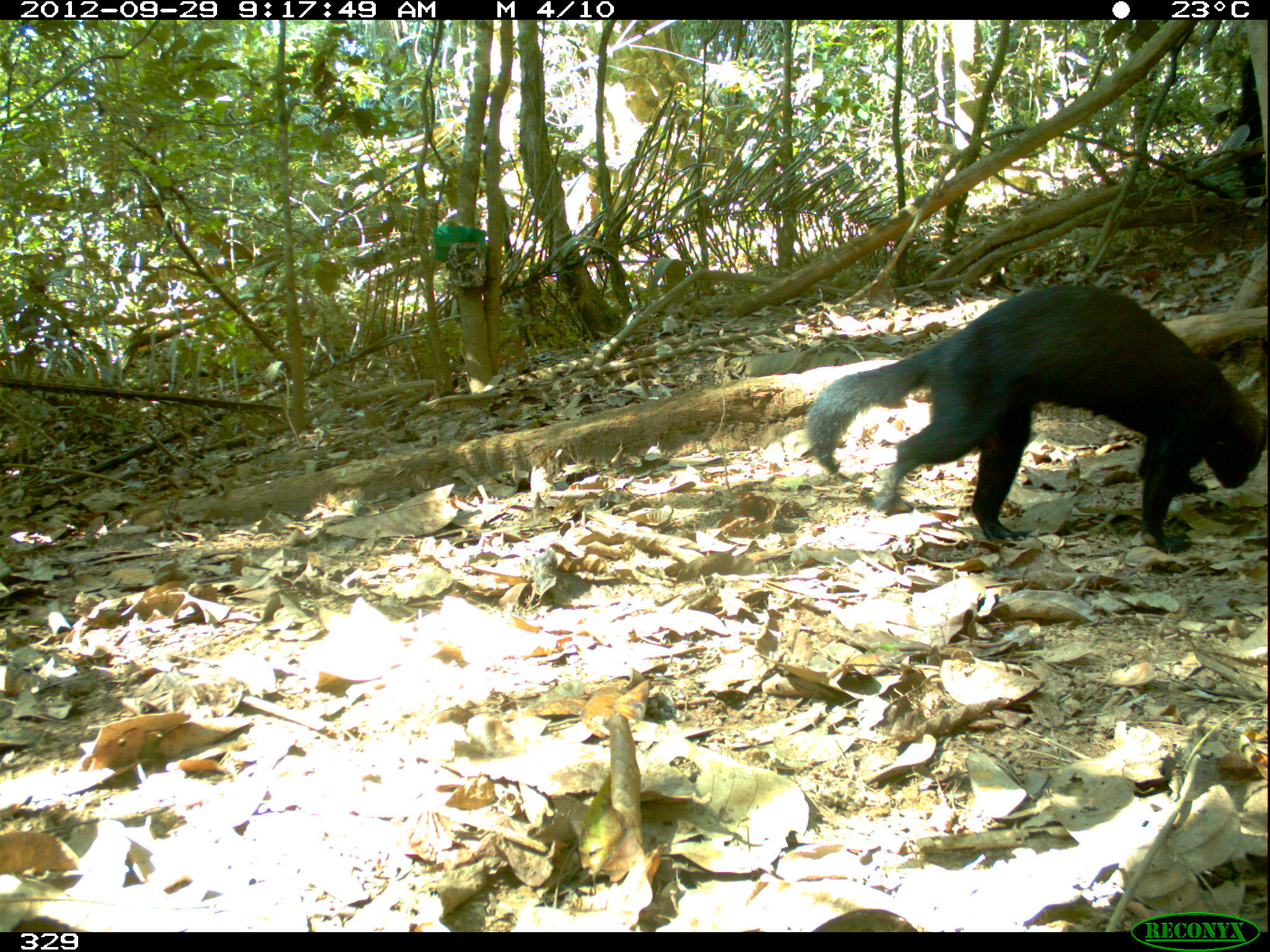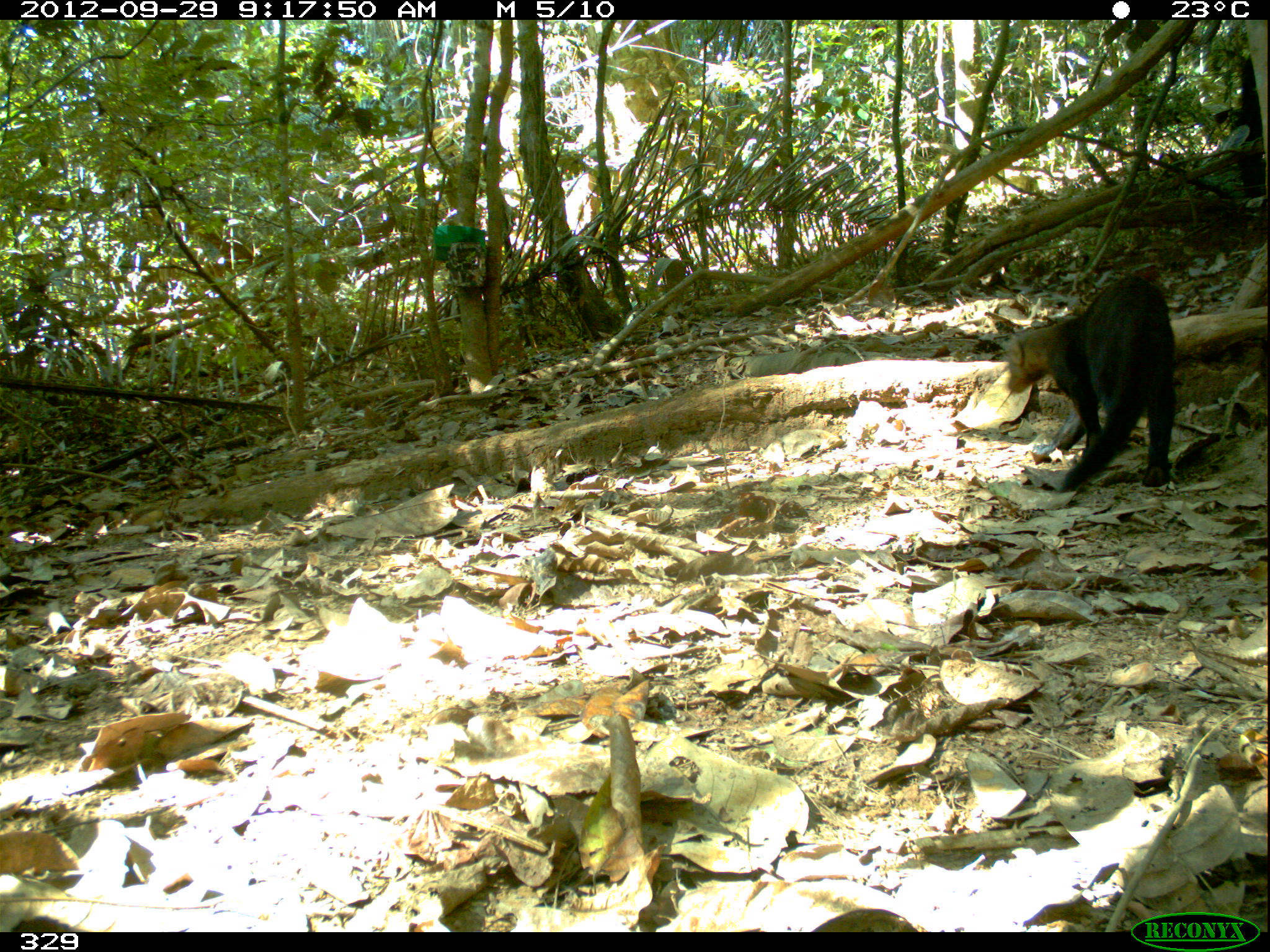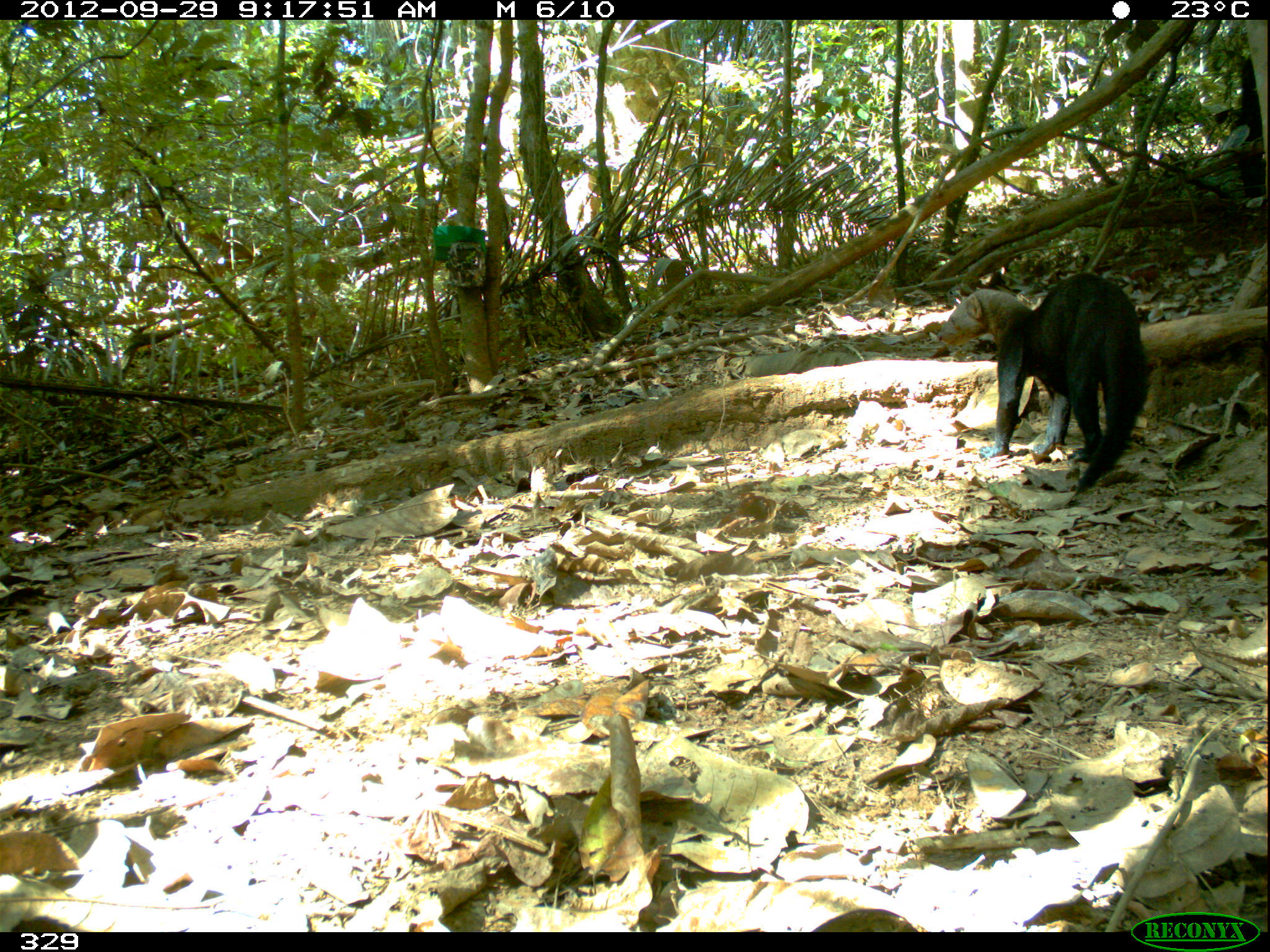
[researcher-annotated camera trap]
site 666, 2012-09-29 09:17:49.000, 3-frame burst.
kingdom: Animalia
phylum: Chordata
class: Mammalia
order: Carnivora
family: Mustelidae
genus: Eira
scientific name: Eira barbara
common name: tayra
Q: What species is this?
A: Eira barbara (tayra).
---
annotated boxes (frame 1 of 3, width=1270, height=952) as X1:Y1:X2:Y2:
eira barbara: 805:276:1270:555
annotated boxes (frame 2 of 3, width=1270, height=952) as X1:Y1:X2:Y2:
eira barbara: 1002:276:1179:492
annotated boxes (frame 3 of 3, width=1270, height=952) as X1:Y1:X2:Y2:
eira barbara: 937:266:1154:492